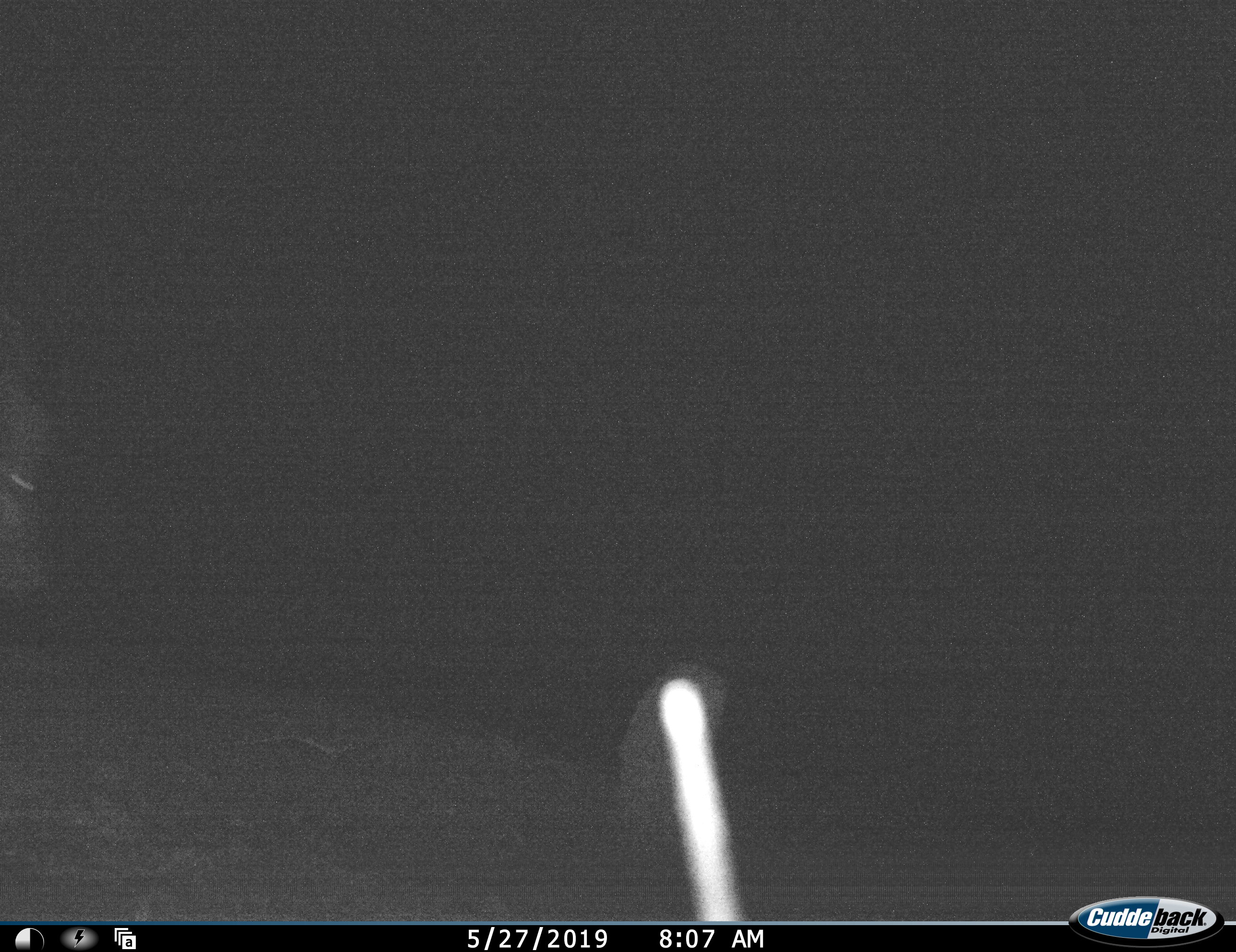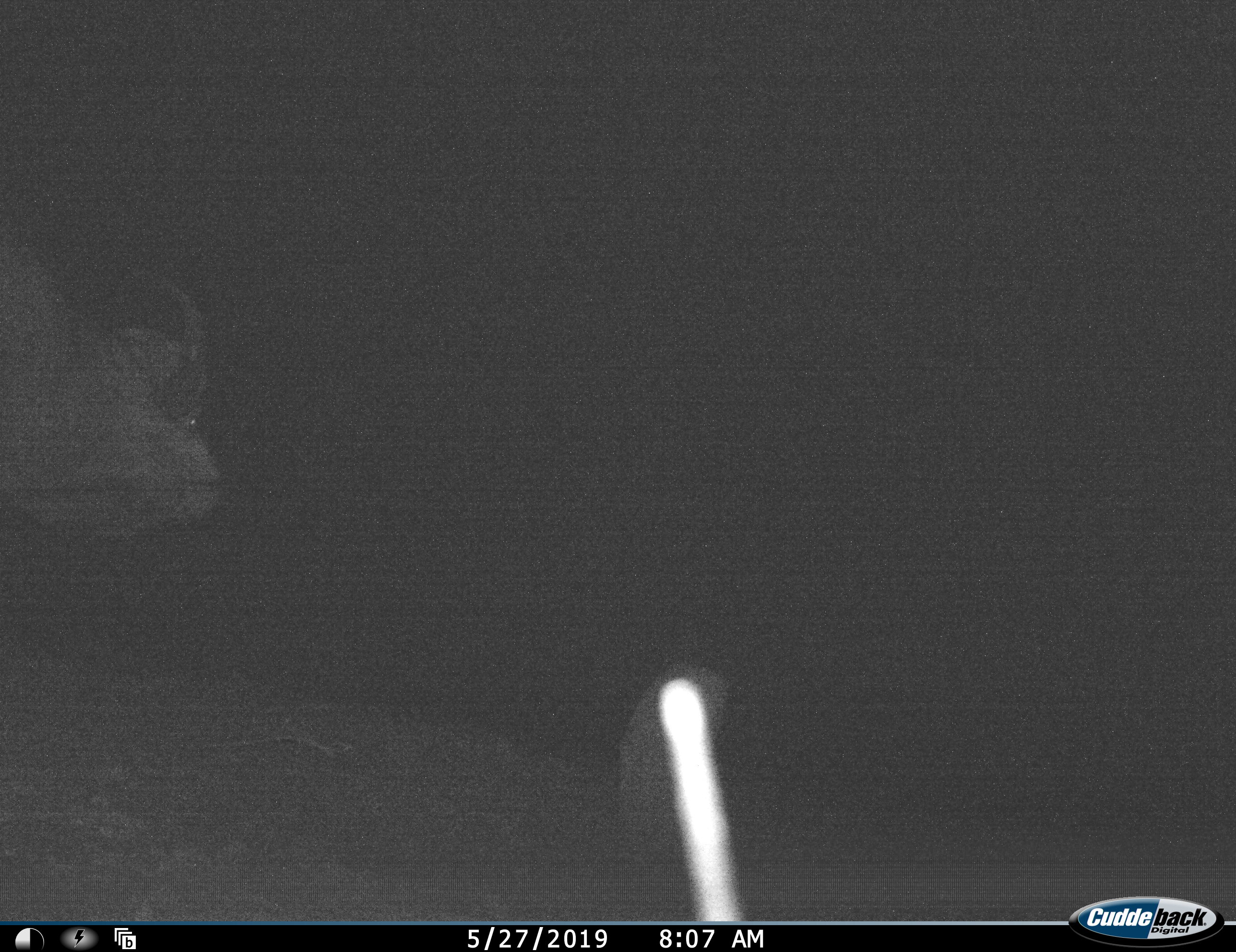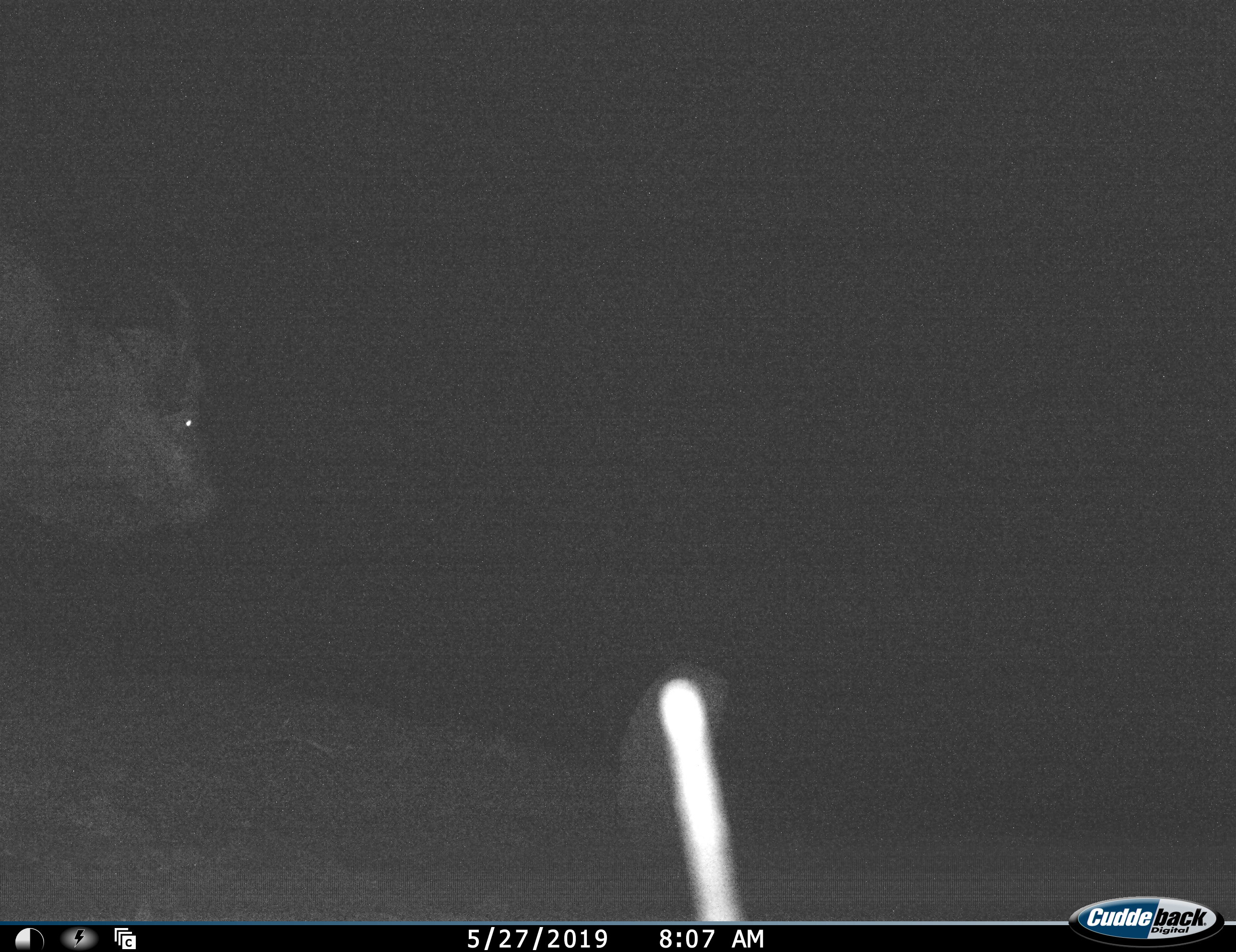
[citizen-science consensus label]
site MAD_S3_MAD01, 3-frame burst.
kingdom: Animalia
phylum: Chordata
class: Mammalia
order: Artiodactyla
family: Bovidae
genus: Syncerus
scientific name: Syncerus caffer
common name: african buffalo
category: buffalo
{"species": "buffalo (african buffalo) (Syncerus caffer)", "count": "1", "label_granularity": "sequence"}